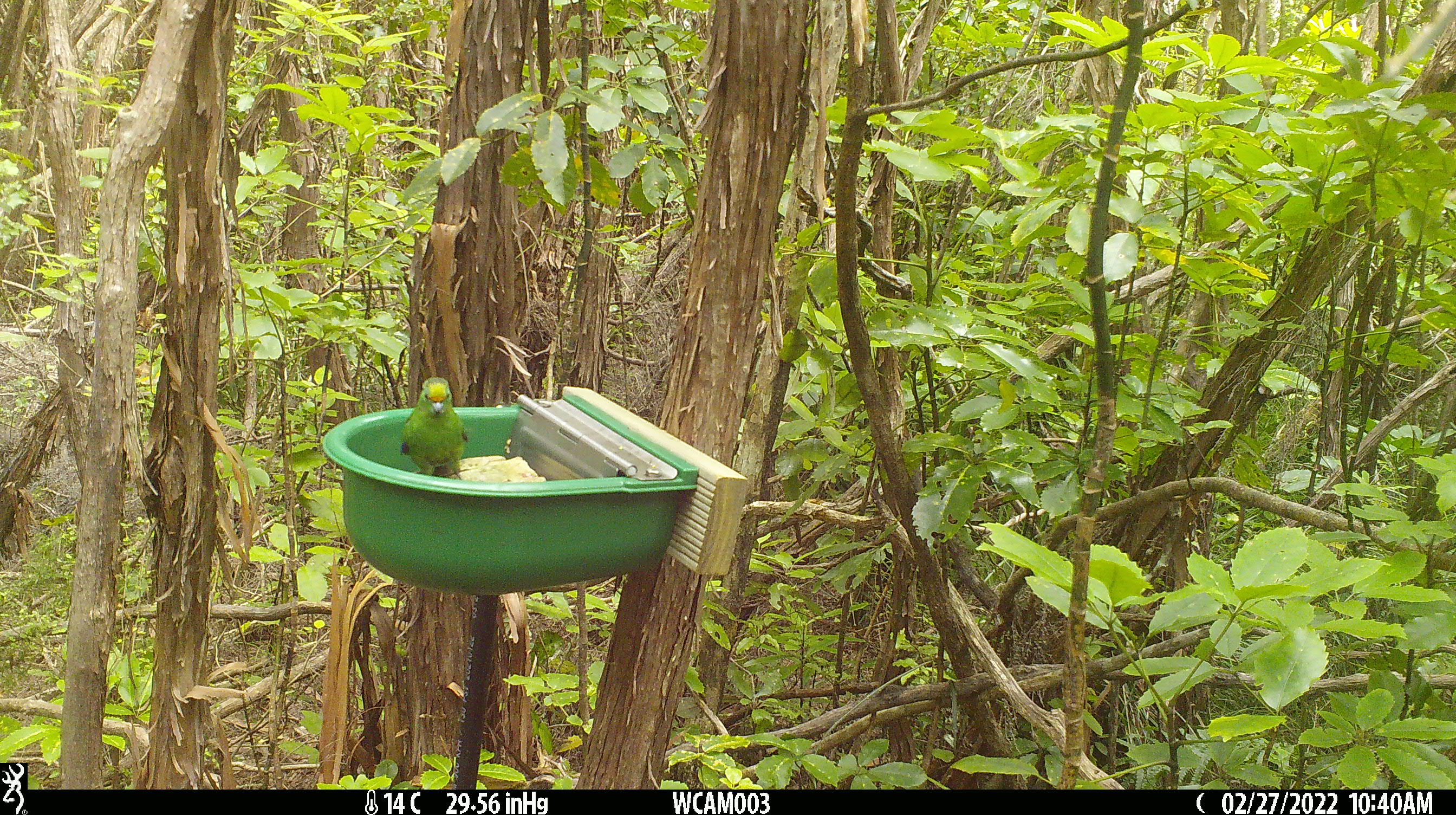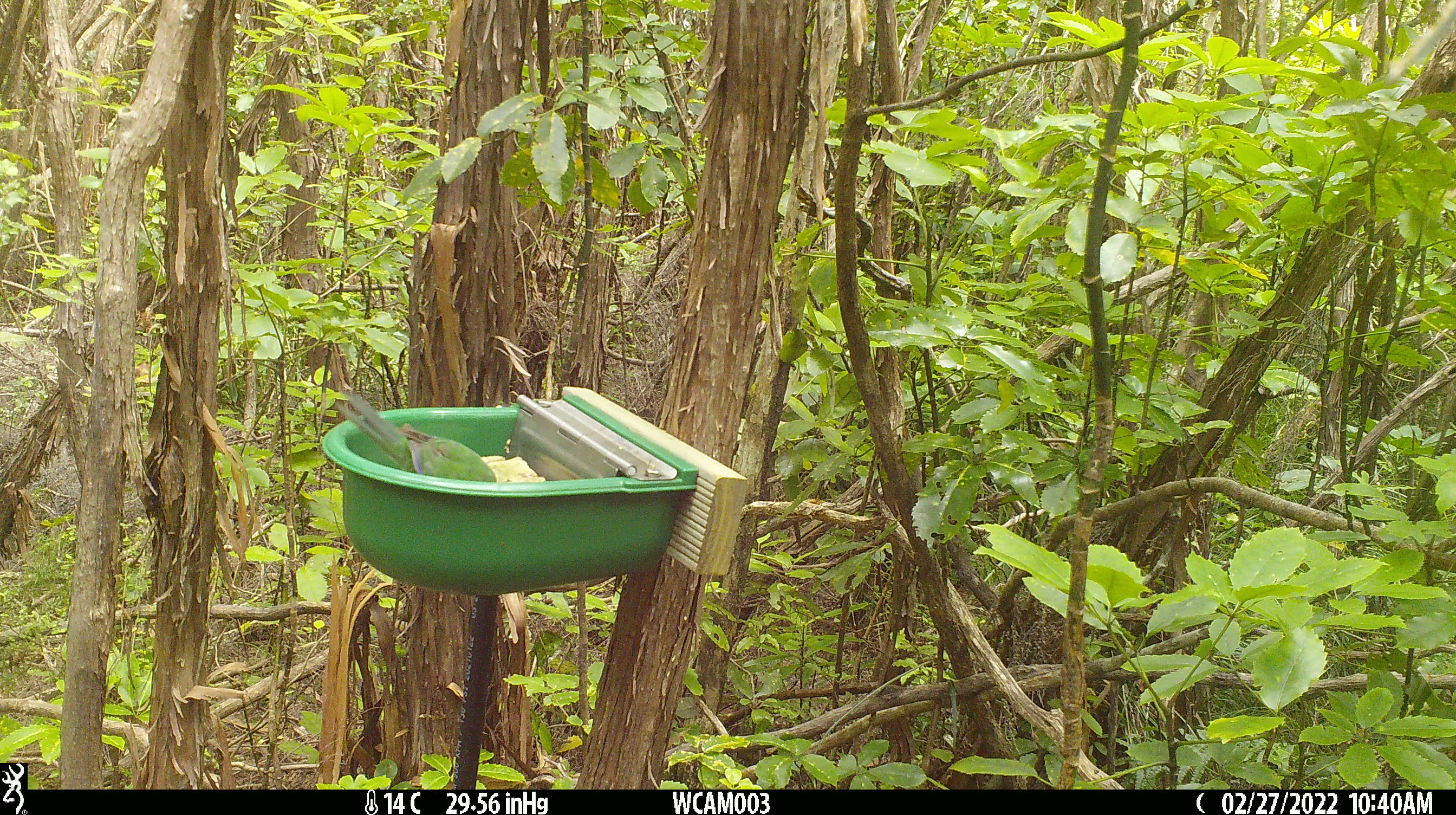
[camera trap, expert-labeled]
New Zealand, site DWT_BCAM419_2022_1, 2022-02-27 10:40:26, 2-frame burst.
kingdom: Animalia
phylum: Chordata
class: Aves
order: Psittaciformes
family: Psittaculidae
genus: Cyanoramphus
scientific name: Cyanoramphus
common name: parakeet